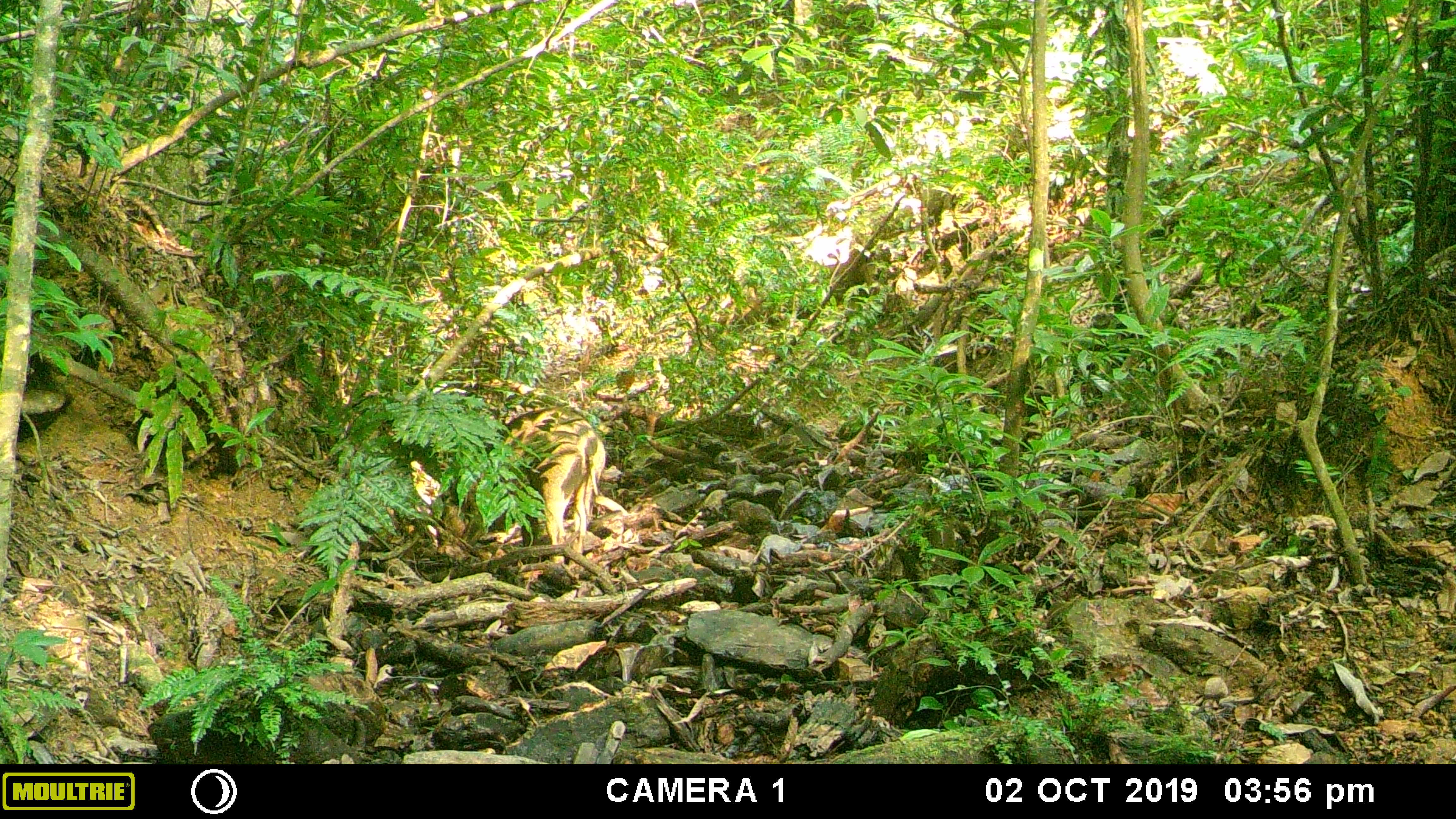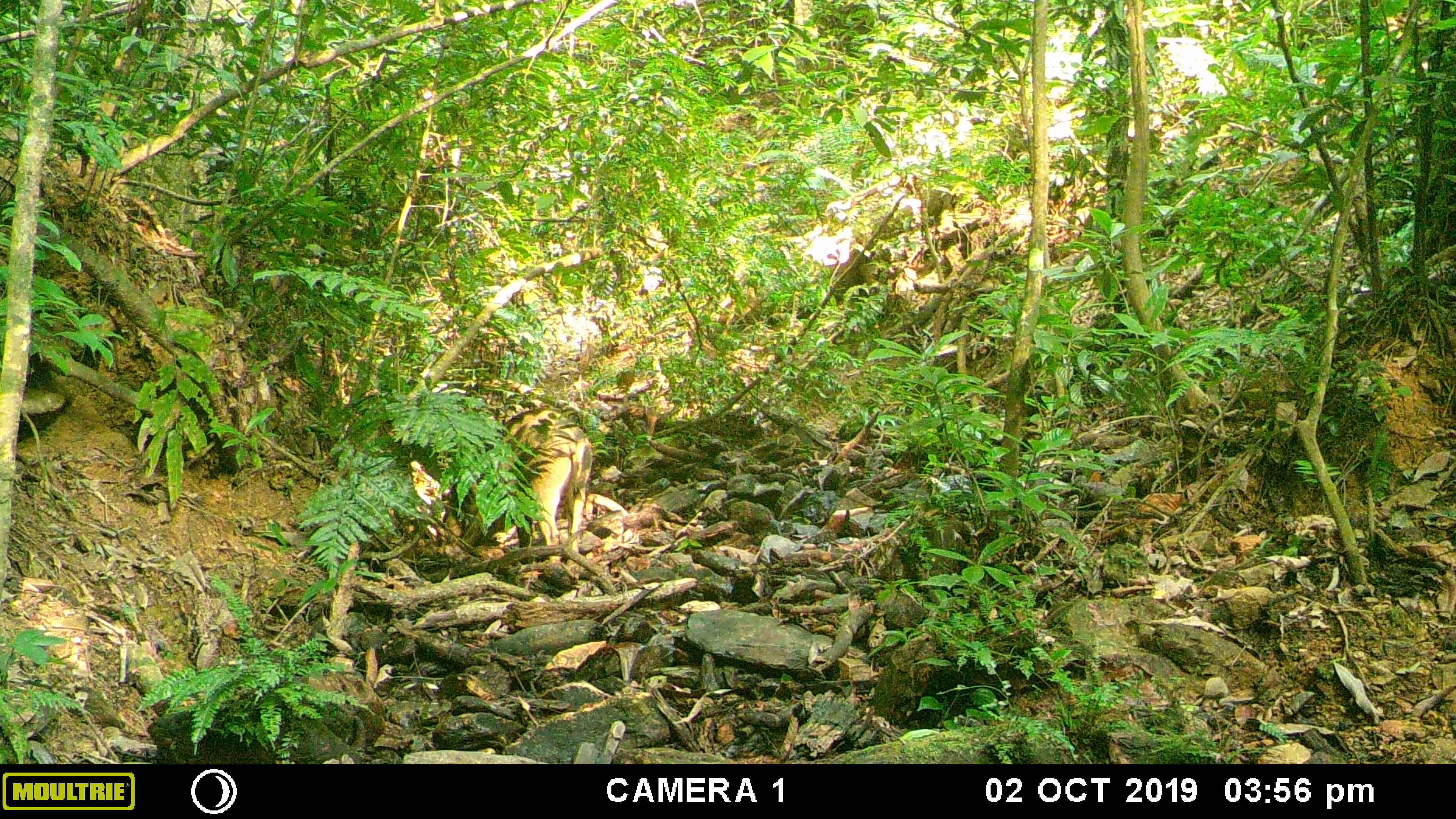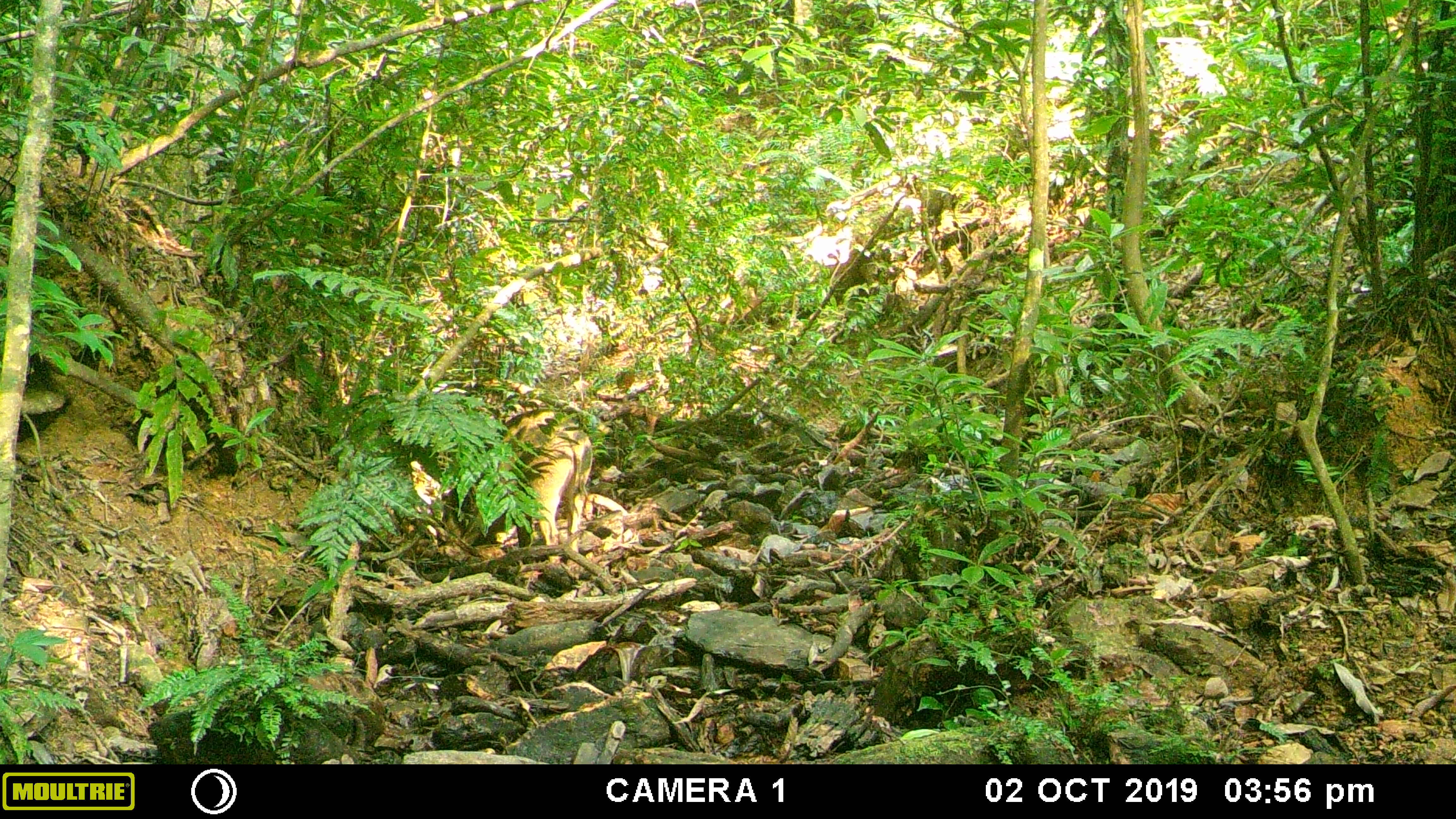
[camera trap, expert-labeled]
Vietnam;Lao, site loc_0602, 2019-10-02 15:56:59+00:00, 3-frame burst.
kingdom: Animalia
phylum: Chordata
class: Mammalia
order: Artiodactyla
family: Suidae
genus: Sus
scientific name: Sus scrofa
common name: eurasian wild pig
Eurasian wild pig (Sus scrofa). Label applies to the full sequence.